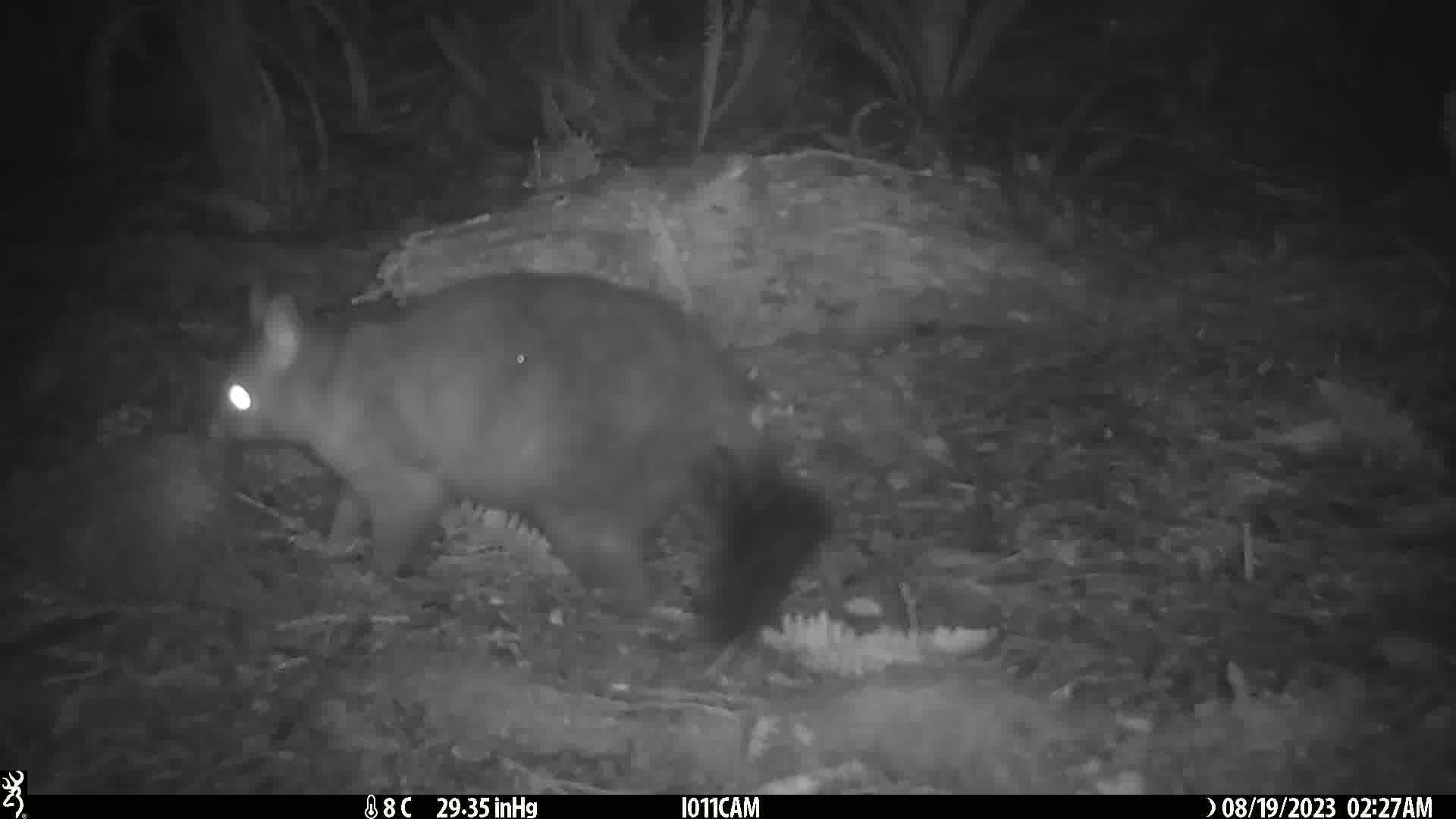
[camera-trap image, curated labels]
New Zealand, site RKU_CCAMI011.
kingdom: Animalia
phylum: Chordata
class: Mammalia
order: Diprotodontia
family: Phalangeridae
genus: Trichosurus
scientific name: Trichosurus vulpecula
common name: common brushtail possum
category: possum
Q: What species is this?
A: Possum (common brushtail possum) (Trichosurus vulpecula).